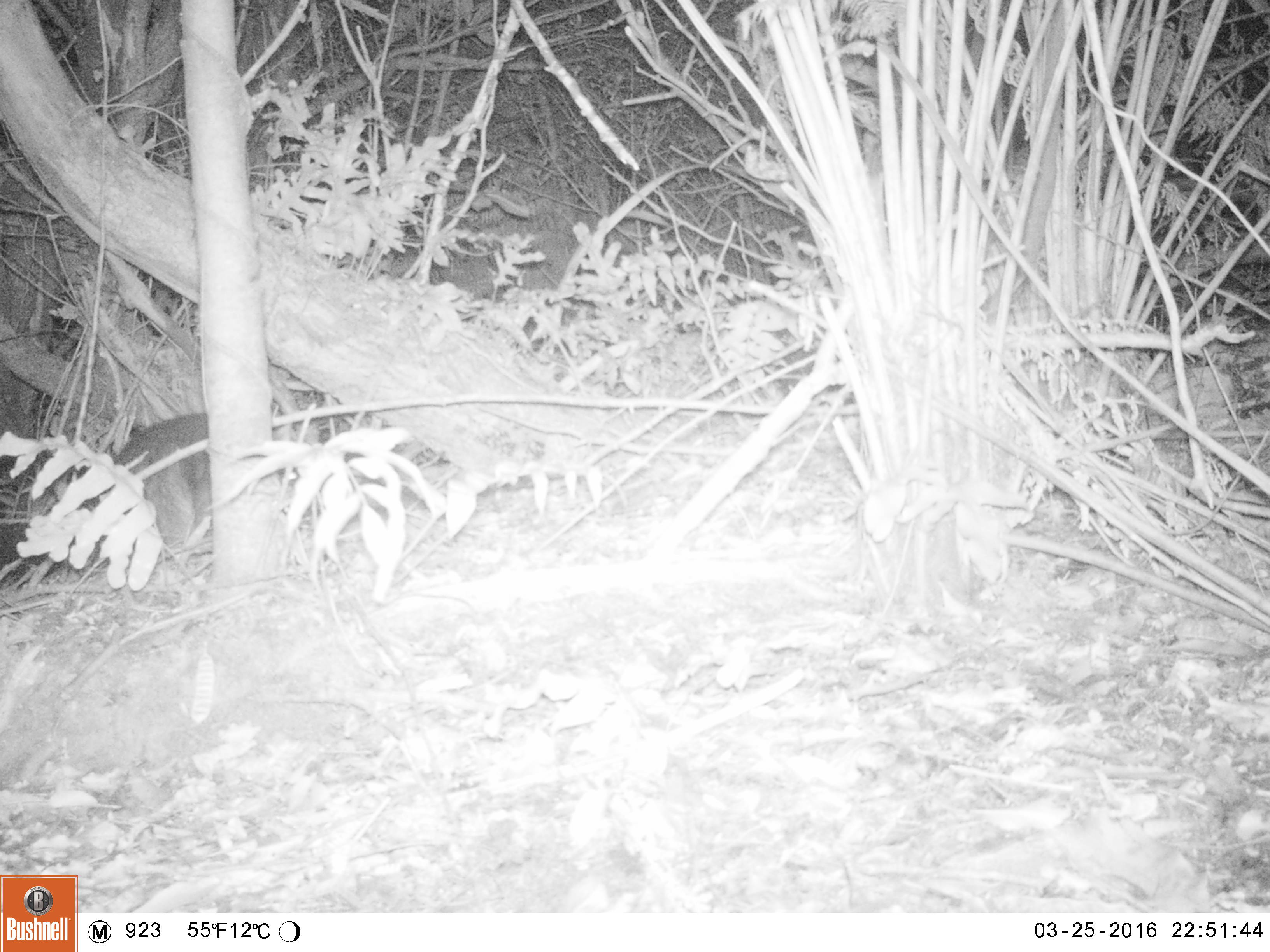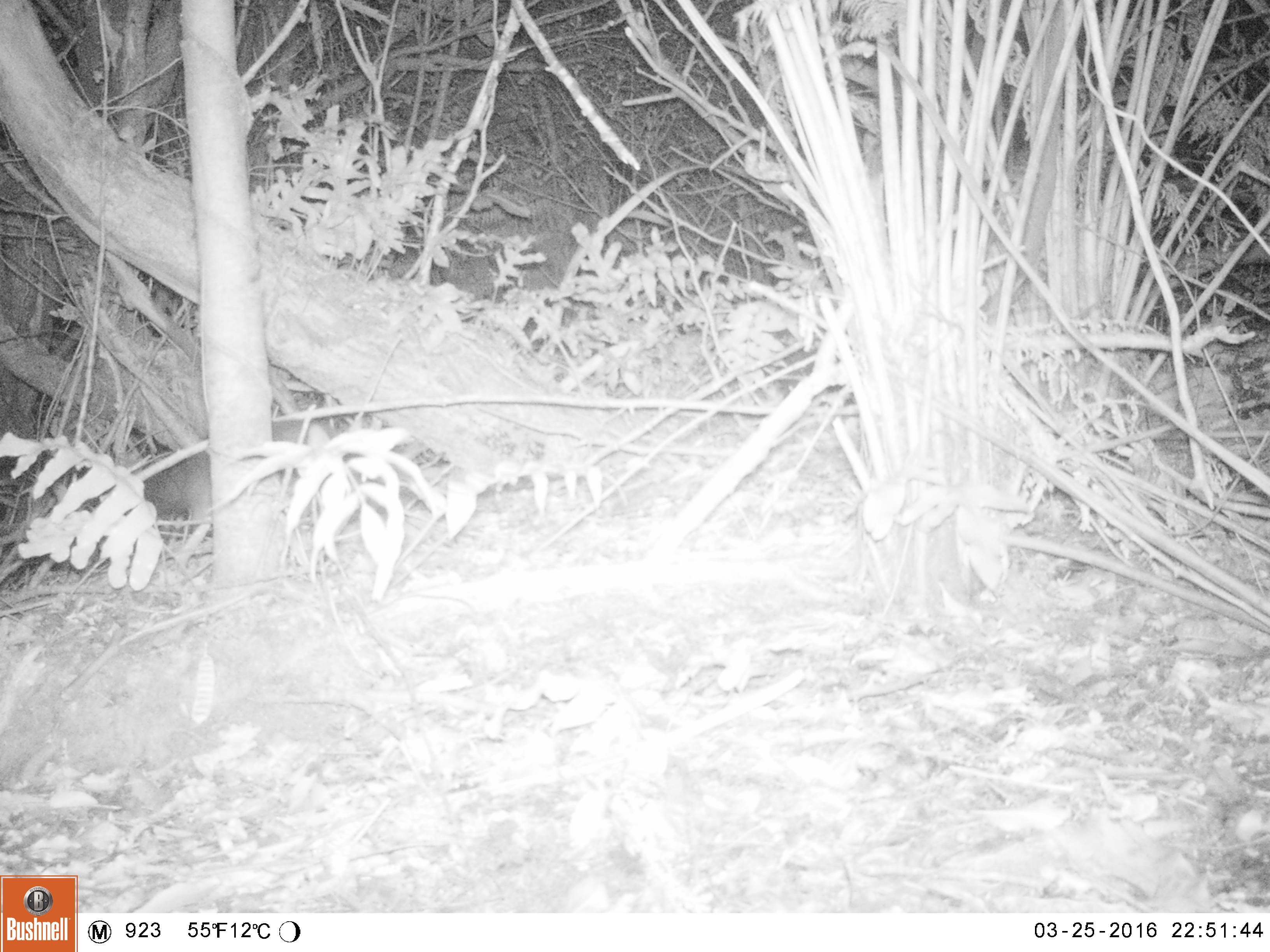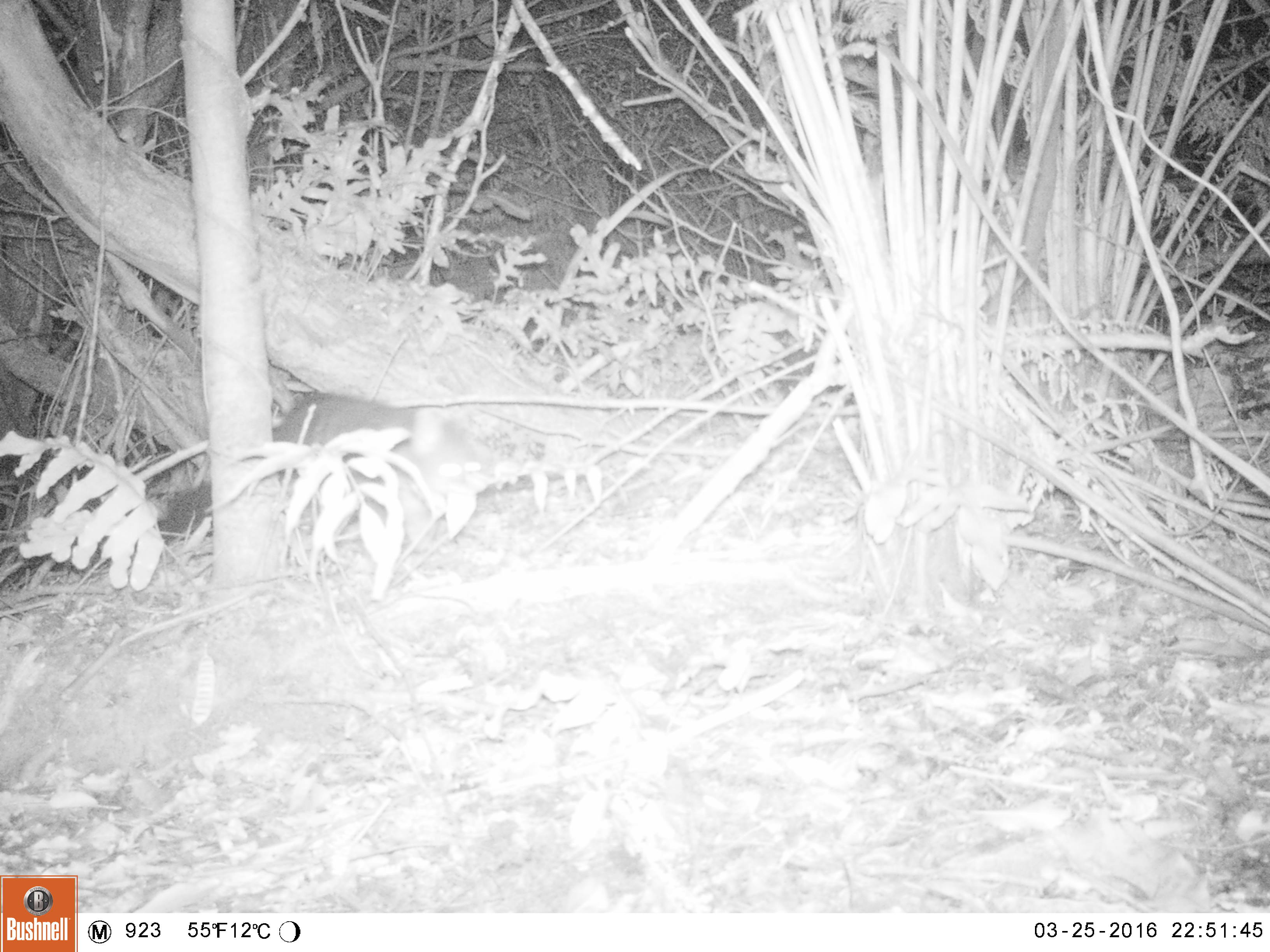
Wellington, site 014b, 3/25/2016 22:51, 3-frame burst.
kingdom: Animalia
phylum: Chordata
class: Mammalia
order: Didelphimorphia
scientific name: Didelphimorphia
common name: possum